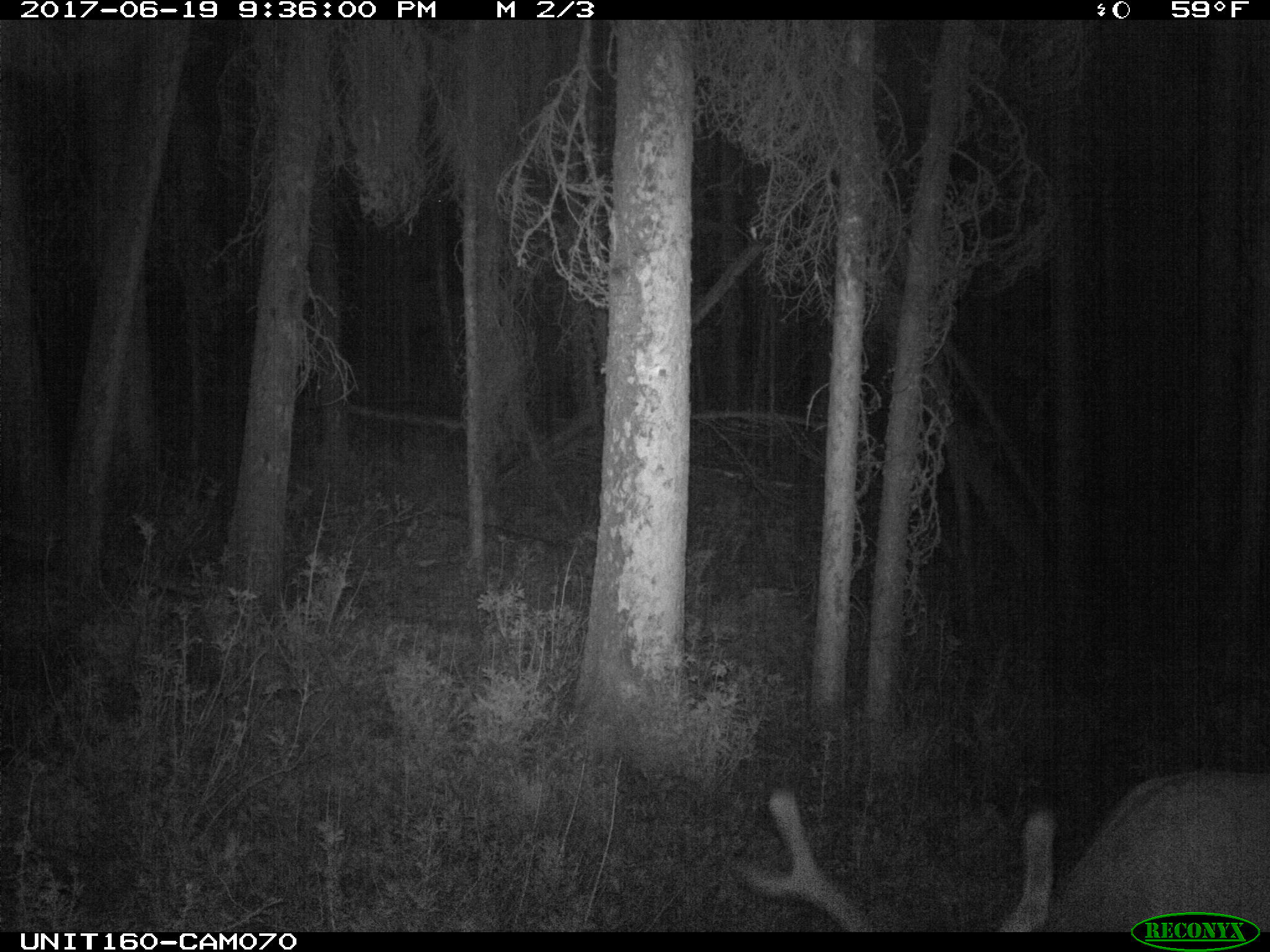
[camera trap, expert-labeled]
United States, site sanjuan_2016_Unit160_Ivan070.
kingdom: Animalia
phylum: Chordata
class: Mammalia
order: Artiodactyla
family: Cervidae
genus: Cervus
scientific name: Cervus elaphus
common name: red deer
Cervus elaphus (red deer).